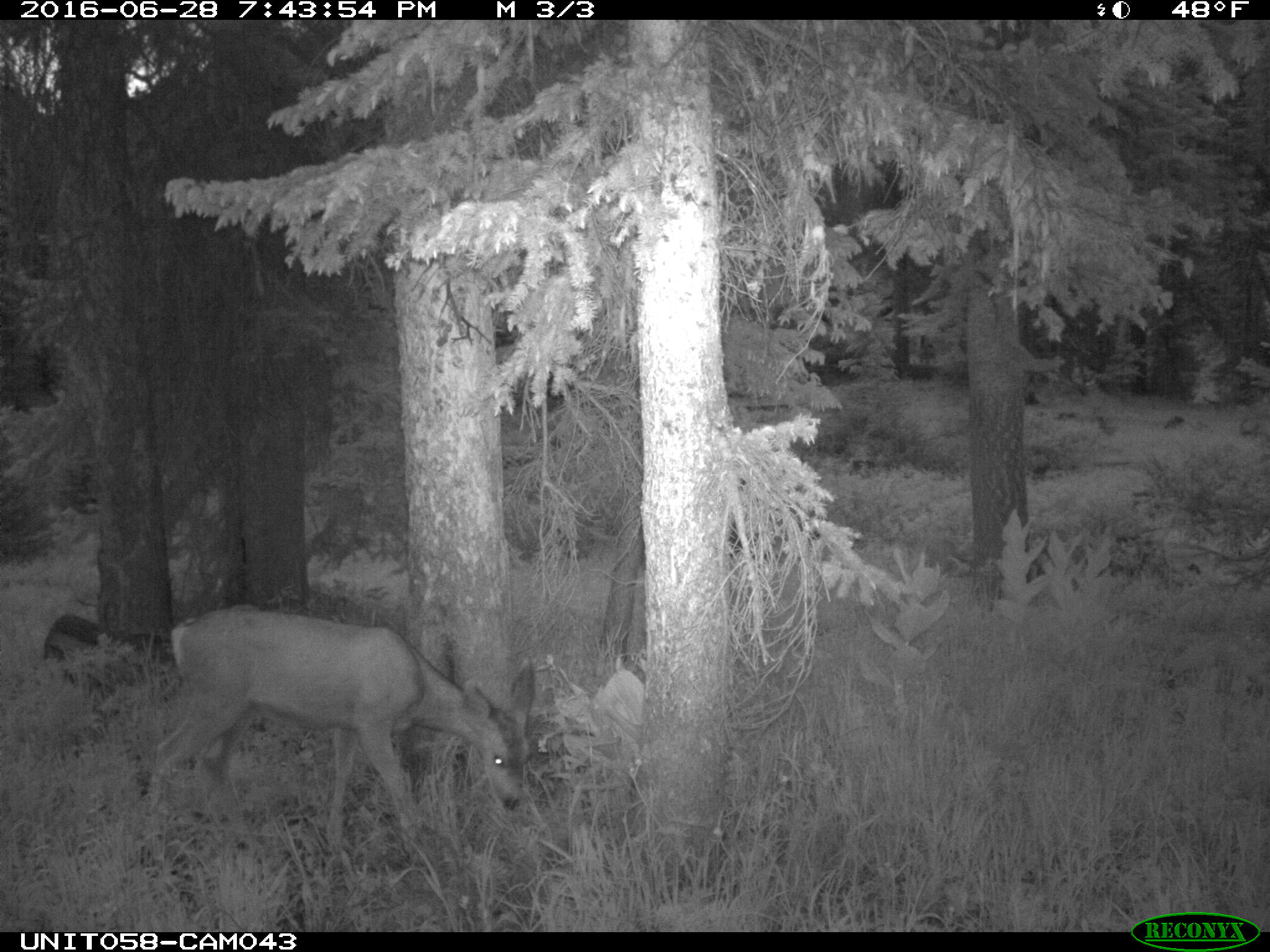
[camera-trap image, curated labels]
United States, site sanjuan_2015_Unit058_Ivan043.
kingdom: Animalia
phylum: Chordata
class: Mammalia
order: Artiodactyla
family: Cervidae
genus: Odocoileus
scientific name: Odocoileus hemionus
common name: mule deer